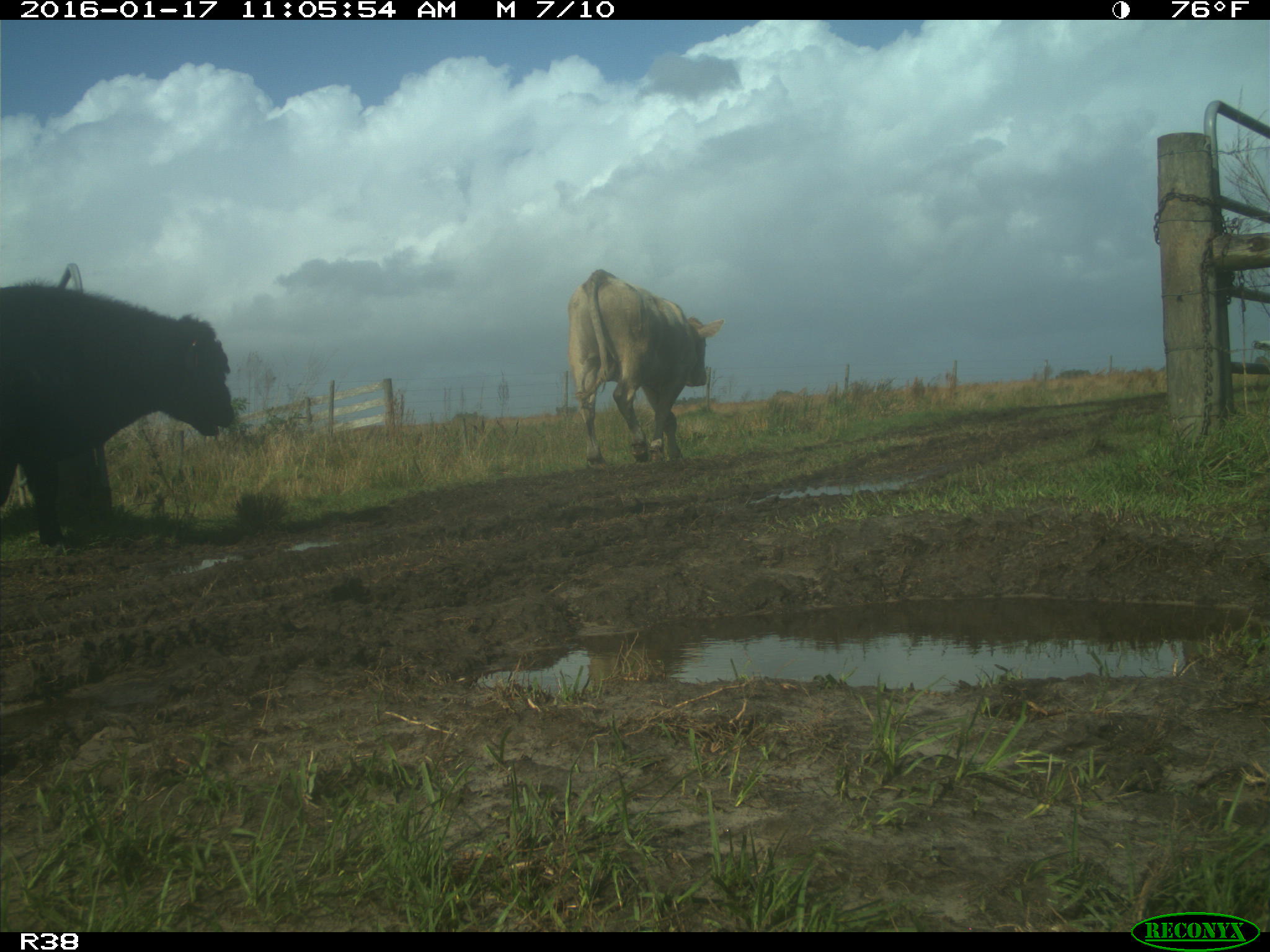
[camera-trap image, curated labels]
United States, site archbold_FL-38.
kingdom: Animalia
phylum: Chordata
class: Mammalia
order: Artiodactyla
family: Bovidae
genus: Bos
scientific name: Bos taurus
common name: domestic cow